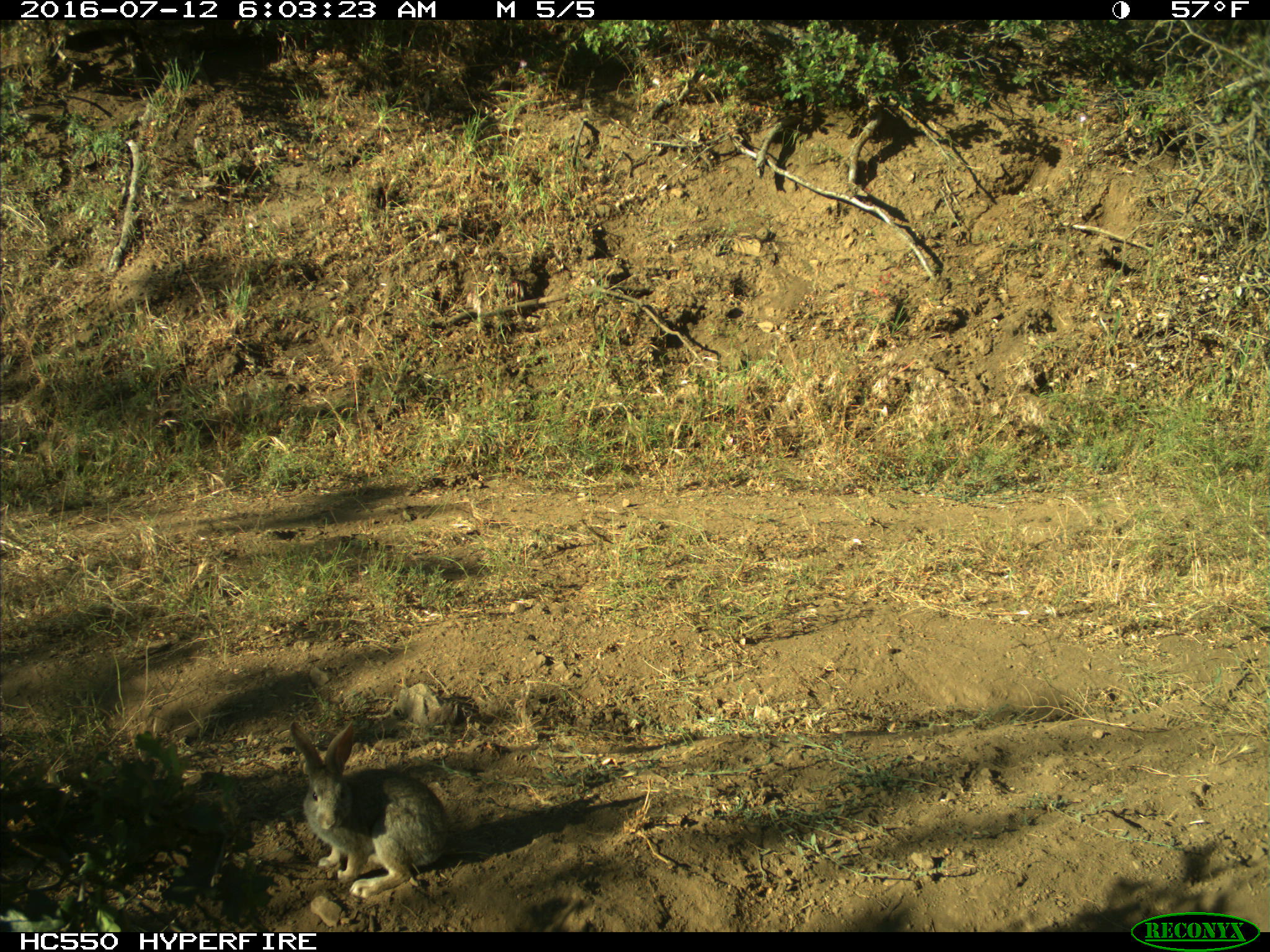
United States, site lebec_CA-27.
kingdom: Animalia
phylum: Chordata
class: Mammalia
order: Lagomorpha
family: Leporidae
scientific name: Leporidae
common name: rabbits and hares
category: unidentified rabbit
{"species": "unidentified rabbit (rabbits and hares) (Leporidae)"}